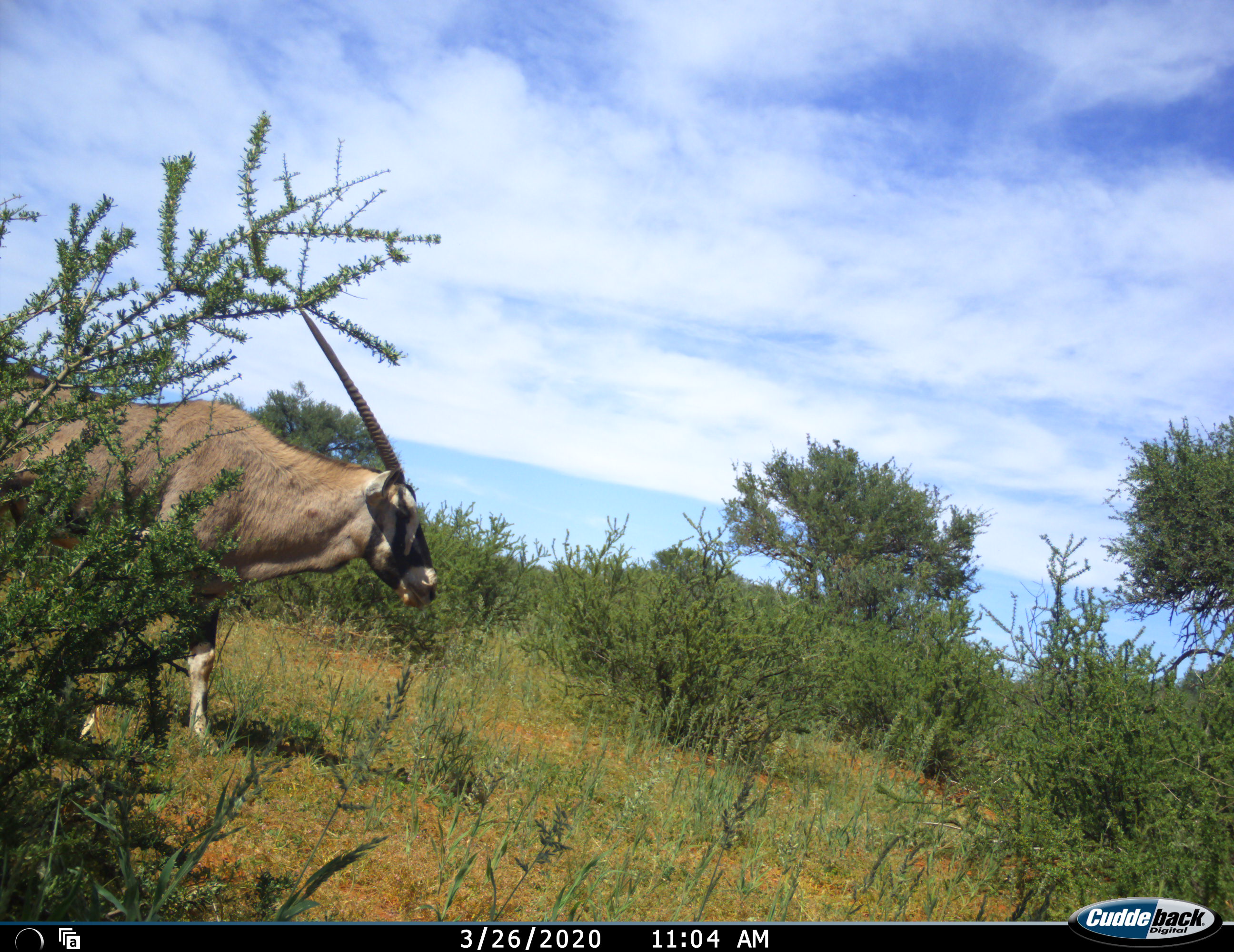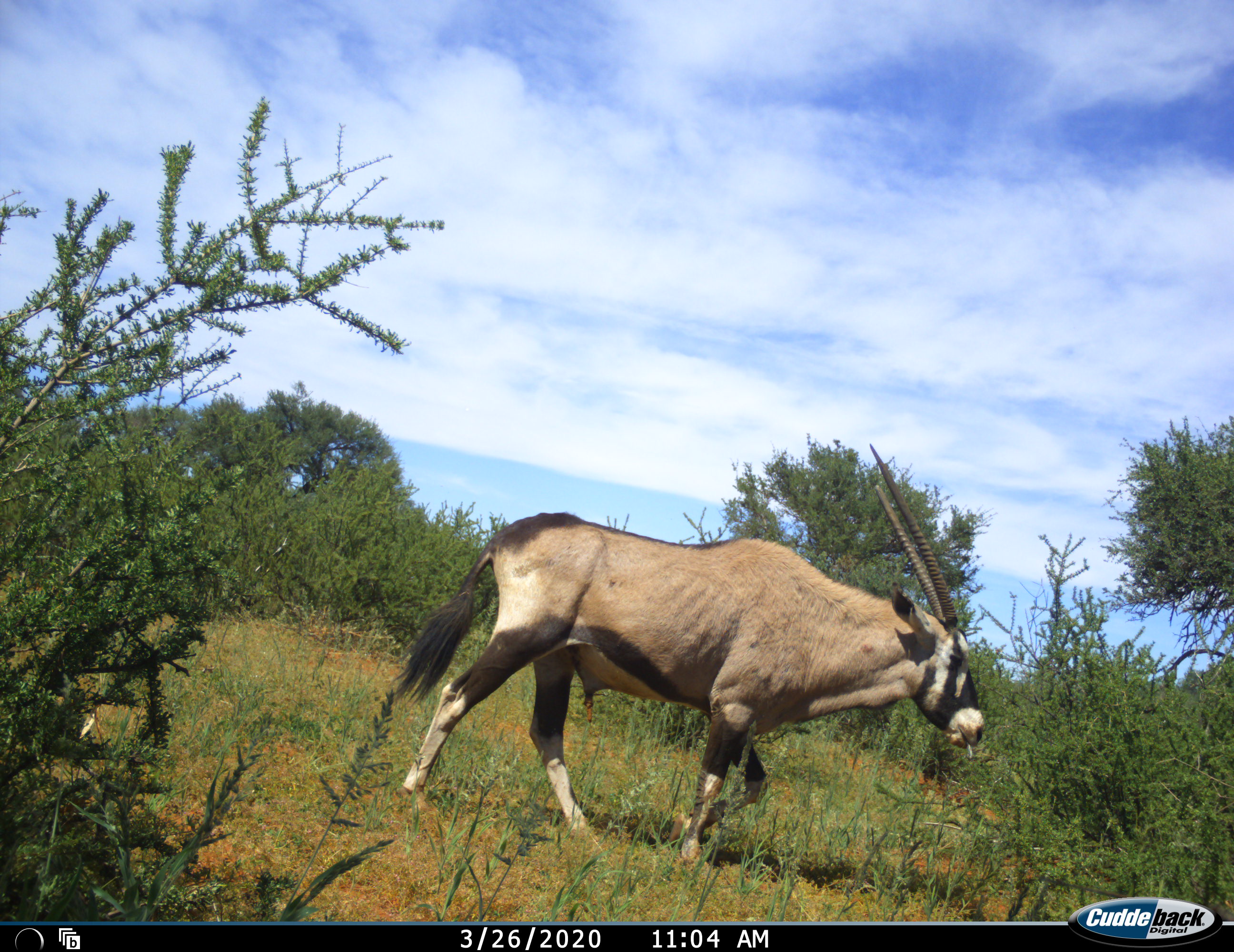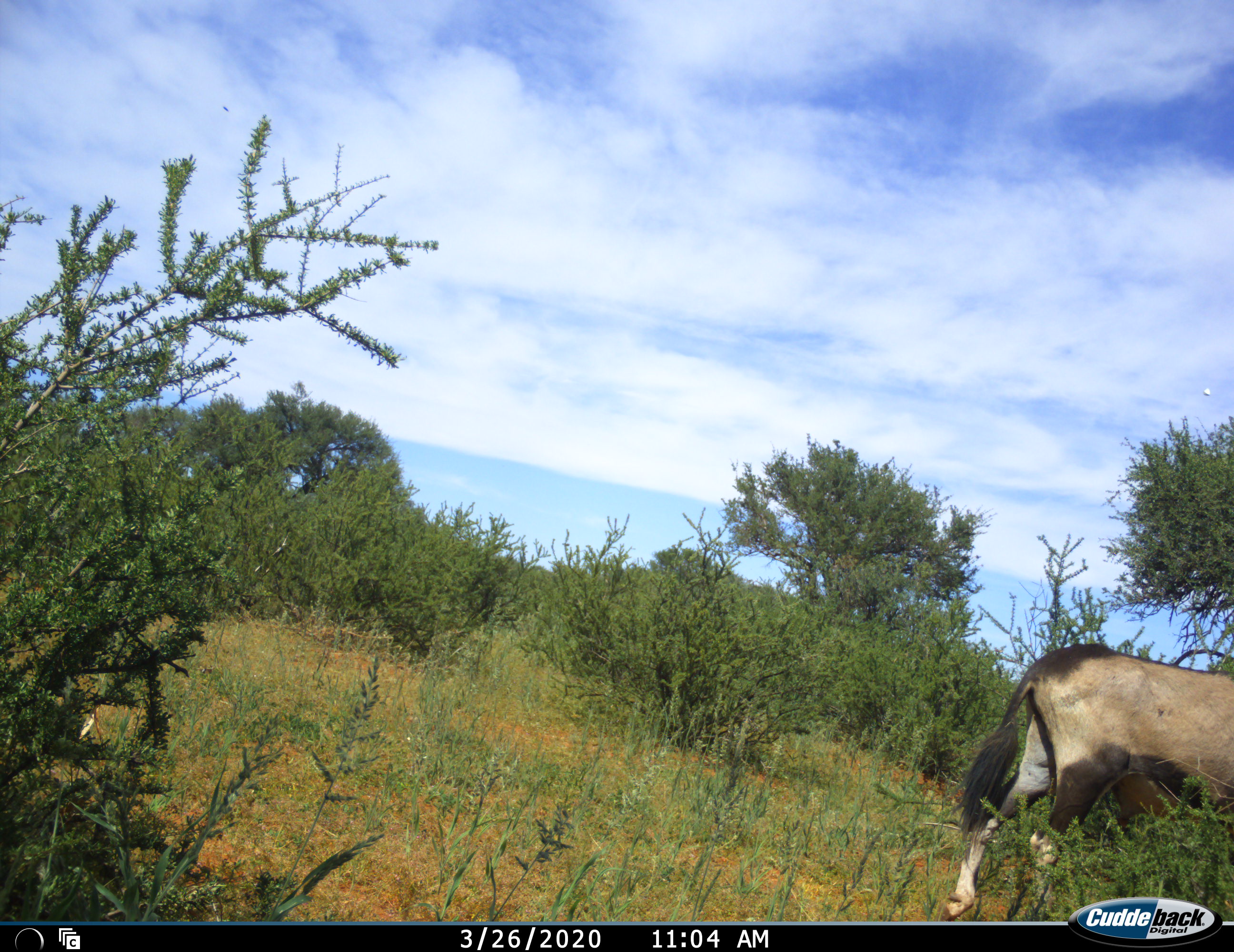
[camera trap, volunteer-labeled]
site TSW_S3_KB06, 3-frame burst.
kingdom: Animalia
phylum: Chordata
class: Mammalia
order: Artiodactyla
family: Bovidae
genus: Oryx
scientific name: Oryx gazella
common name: gemsbok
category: oryx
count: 1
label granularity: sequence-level